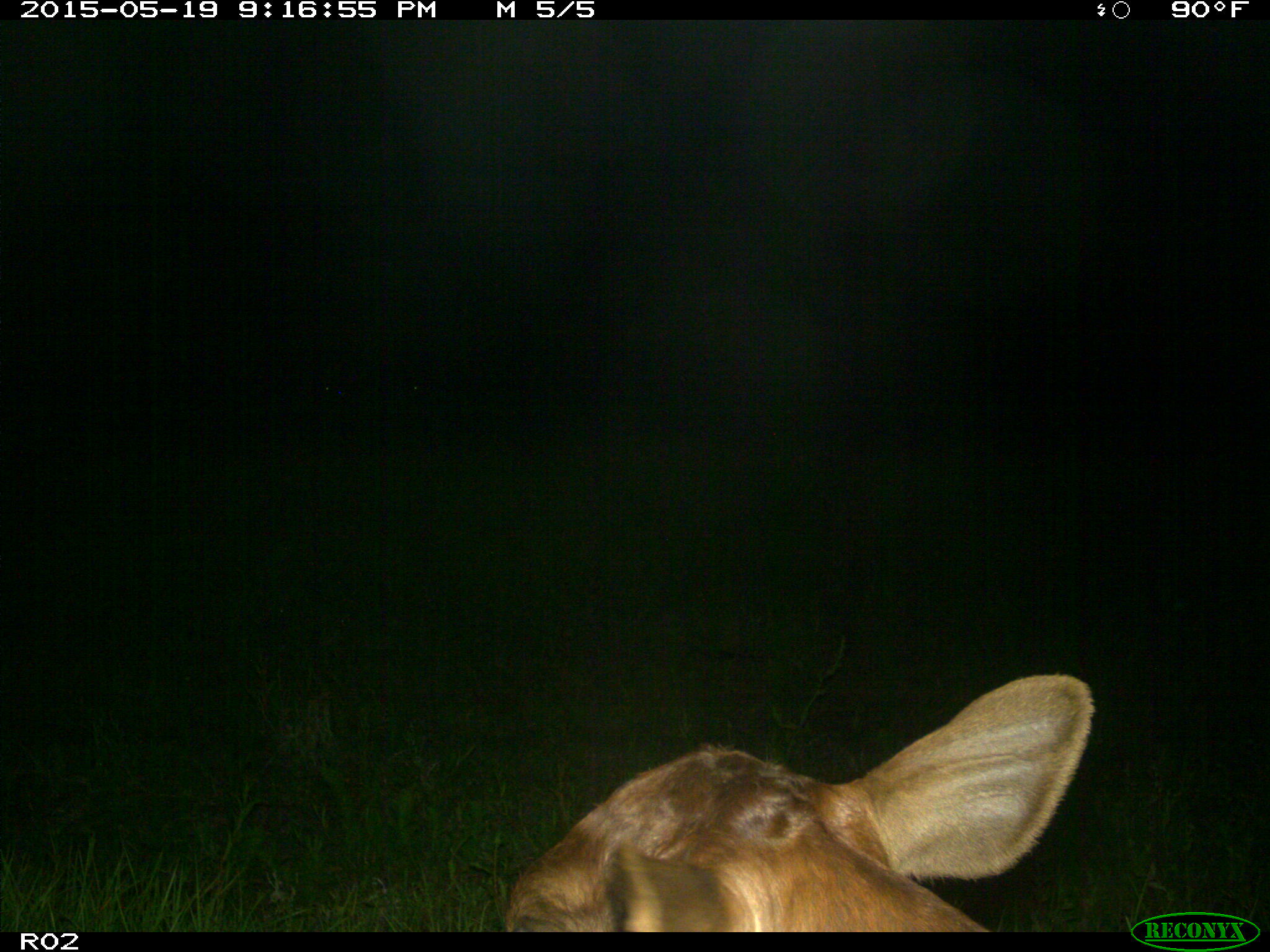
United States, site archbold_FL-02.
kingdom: Animalia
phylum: Chordata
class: Mammalia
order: Artiodactyla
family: Bovidae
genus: Bos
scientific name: Bos taurus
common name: domestic cow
Bos taurus (domestic cow).